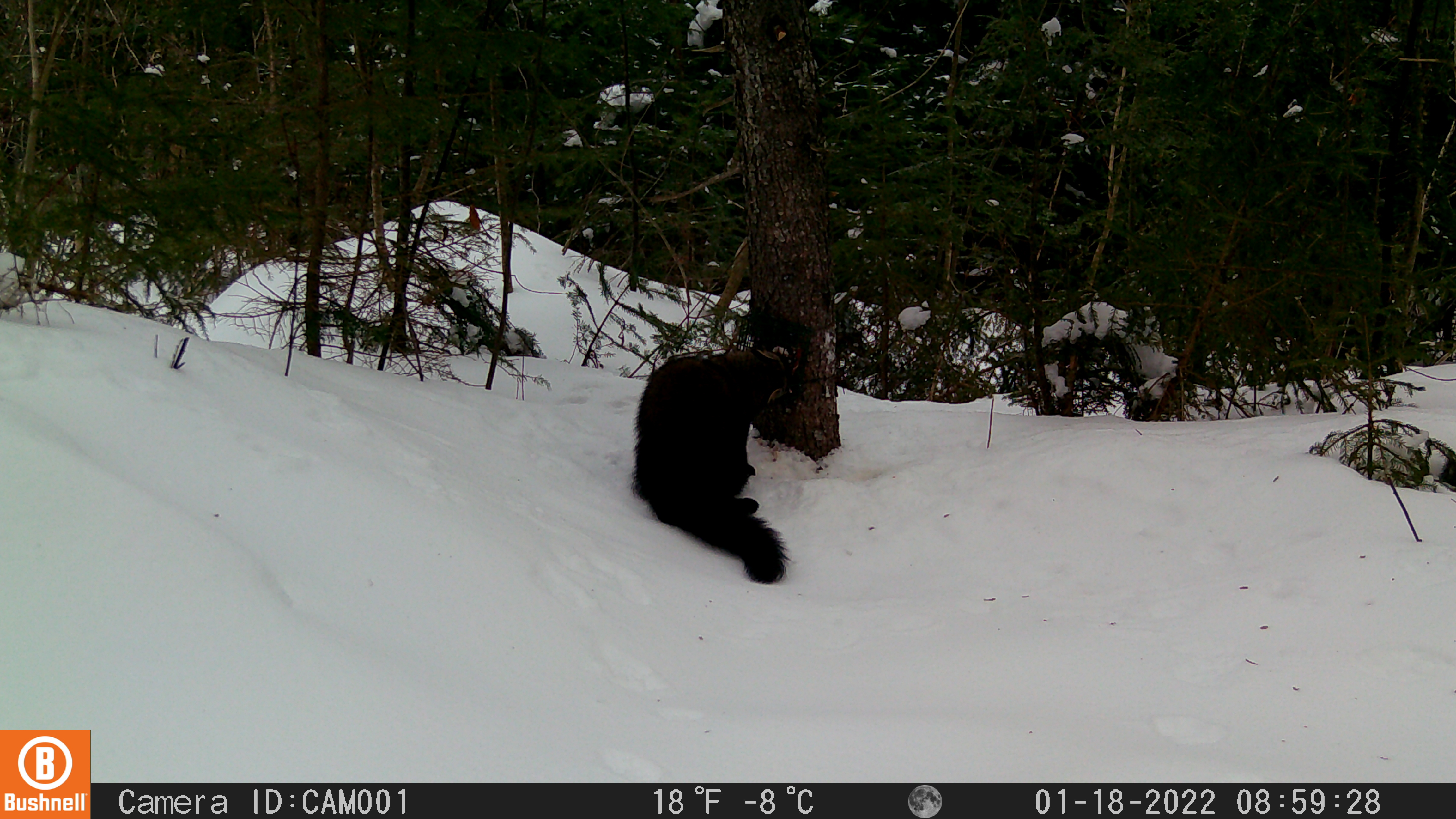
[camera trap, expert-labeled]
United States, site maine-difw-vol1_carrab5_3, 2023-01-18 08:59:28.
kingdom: Animalia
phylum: Chordata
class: Mammalia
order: Carnivora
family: Mustelidae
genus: Pekania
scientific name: Pekania pennanti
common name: fisher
Fisher (Pekania pennanti).